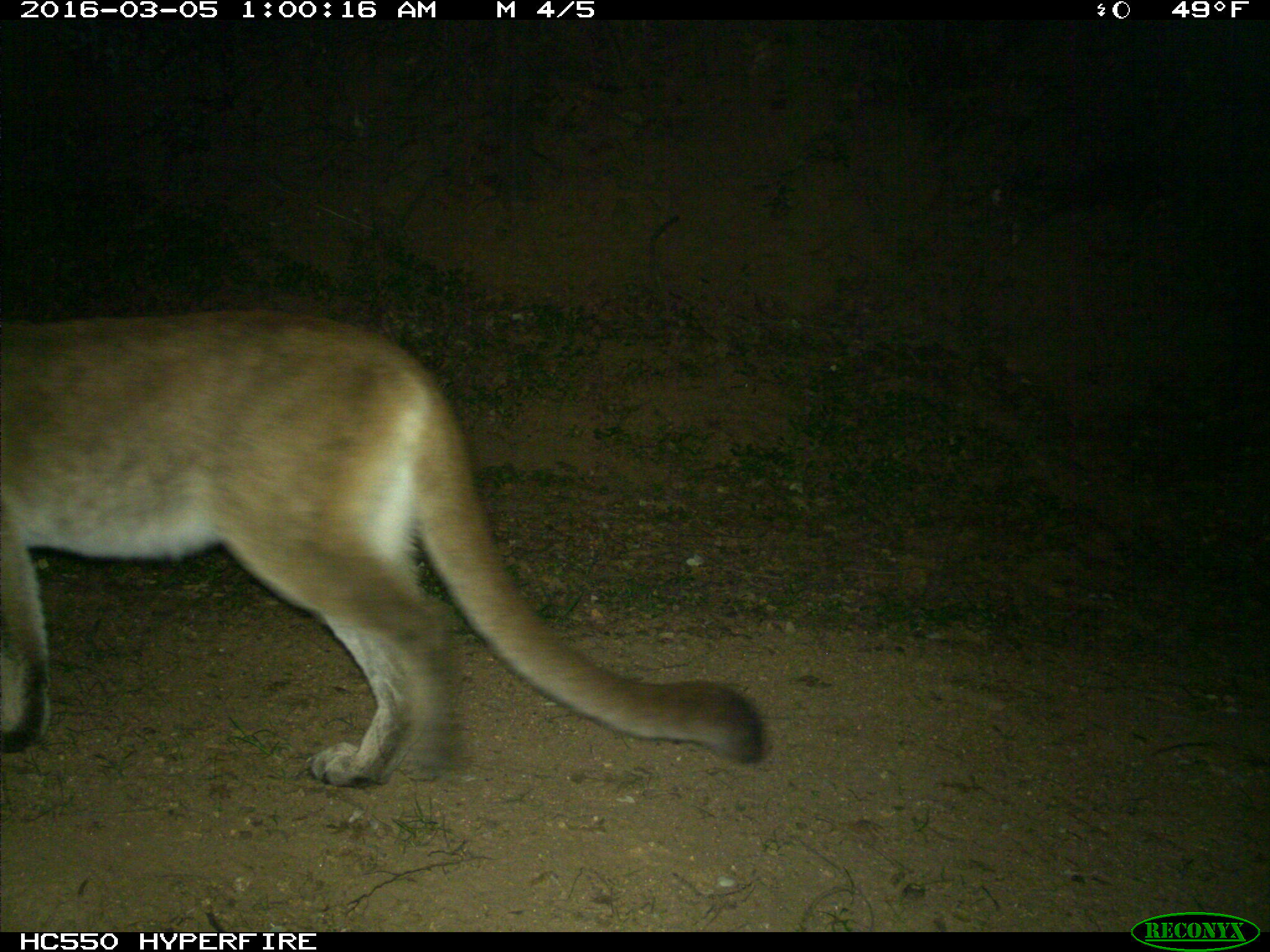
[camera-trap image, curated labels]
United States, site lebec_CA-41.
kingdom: Animalia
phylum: Chordata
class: Mammalia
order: Carnivora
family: Felidae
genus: Puma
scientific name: Puma concolor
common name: mountain lion